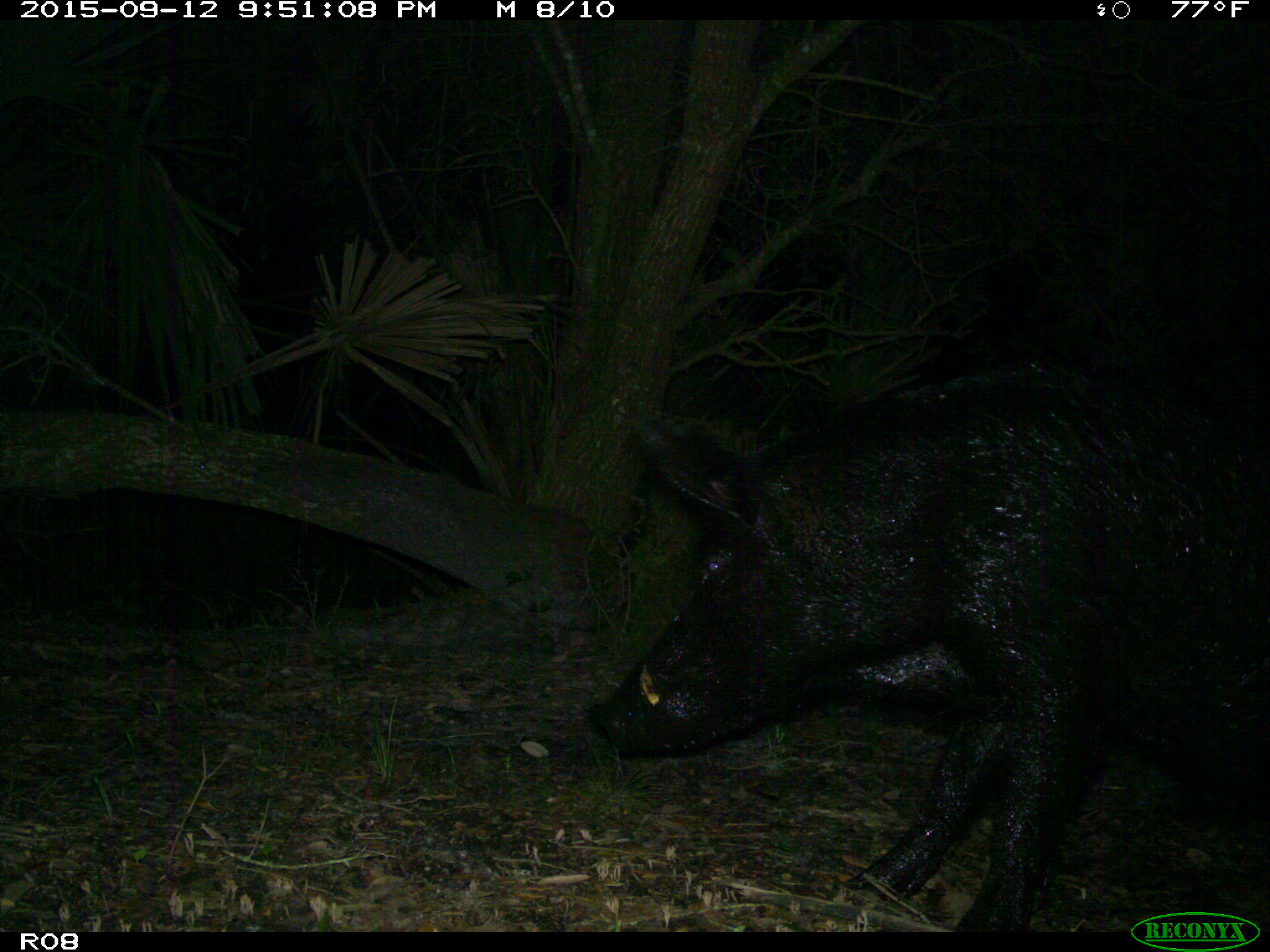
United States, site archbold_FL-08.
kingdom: Animalia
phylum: Chordata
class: Mammalia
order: Artiodactyla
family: Suidae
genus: Sus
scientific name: Sus scrofa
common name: wild boar